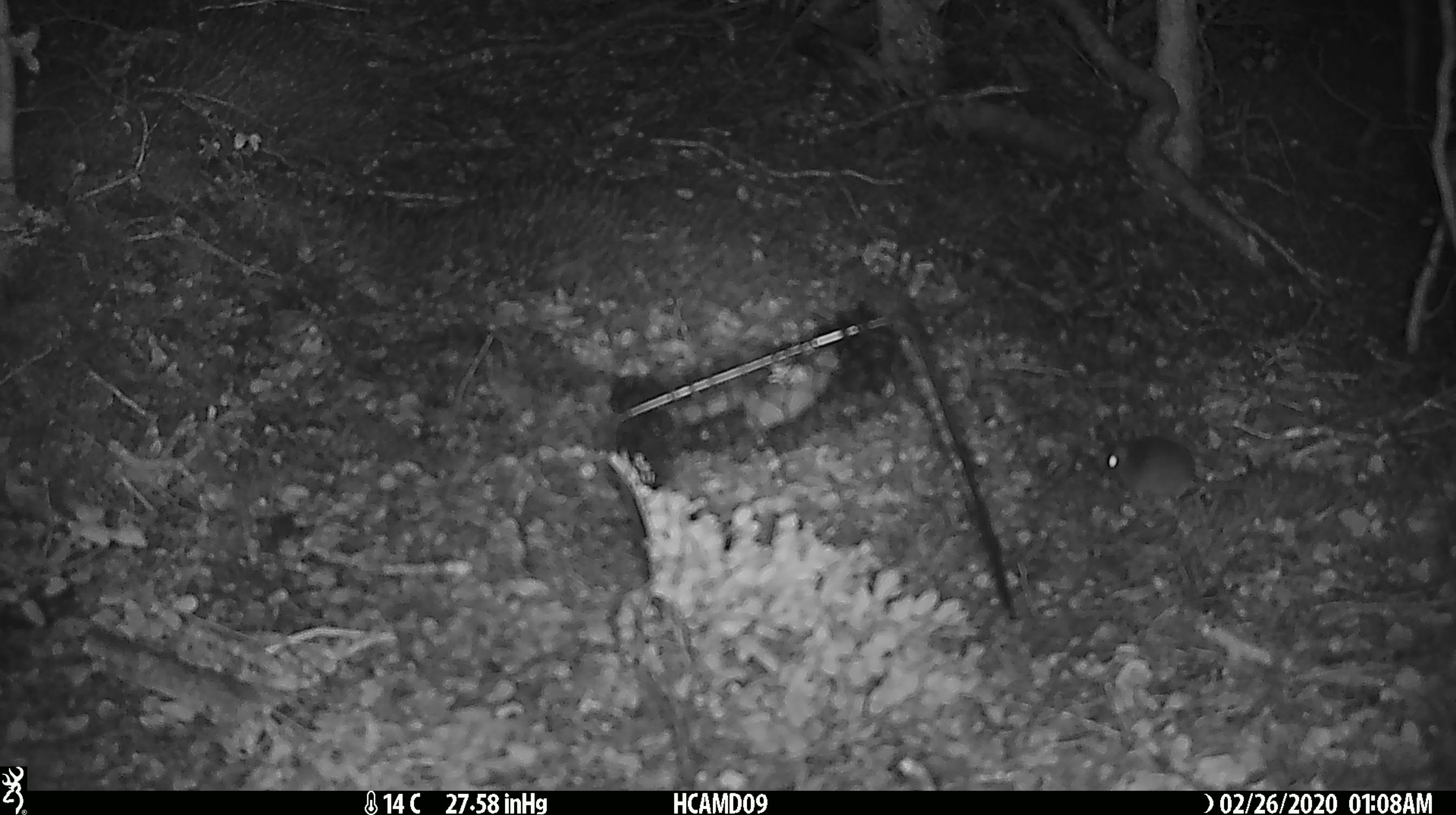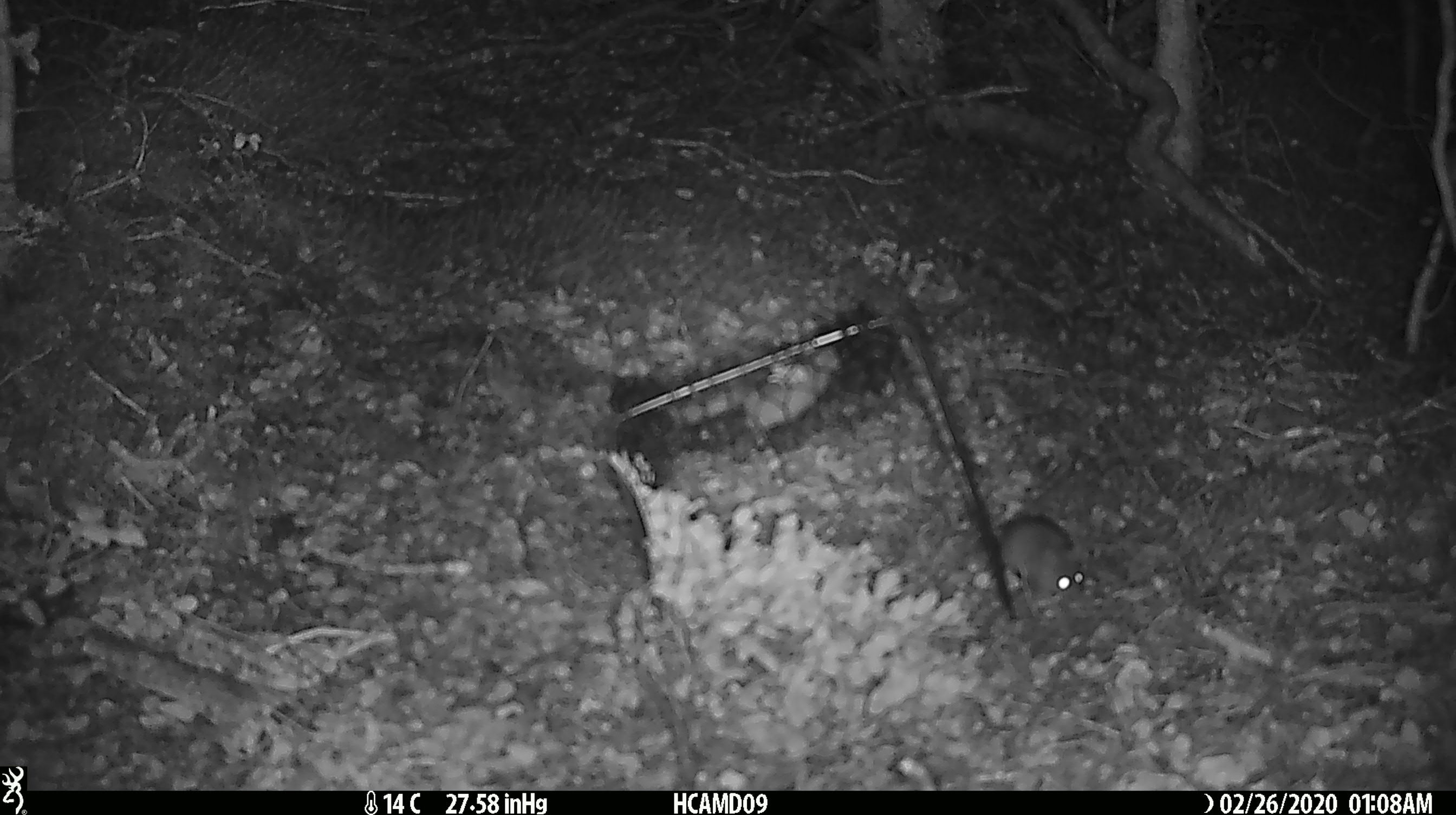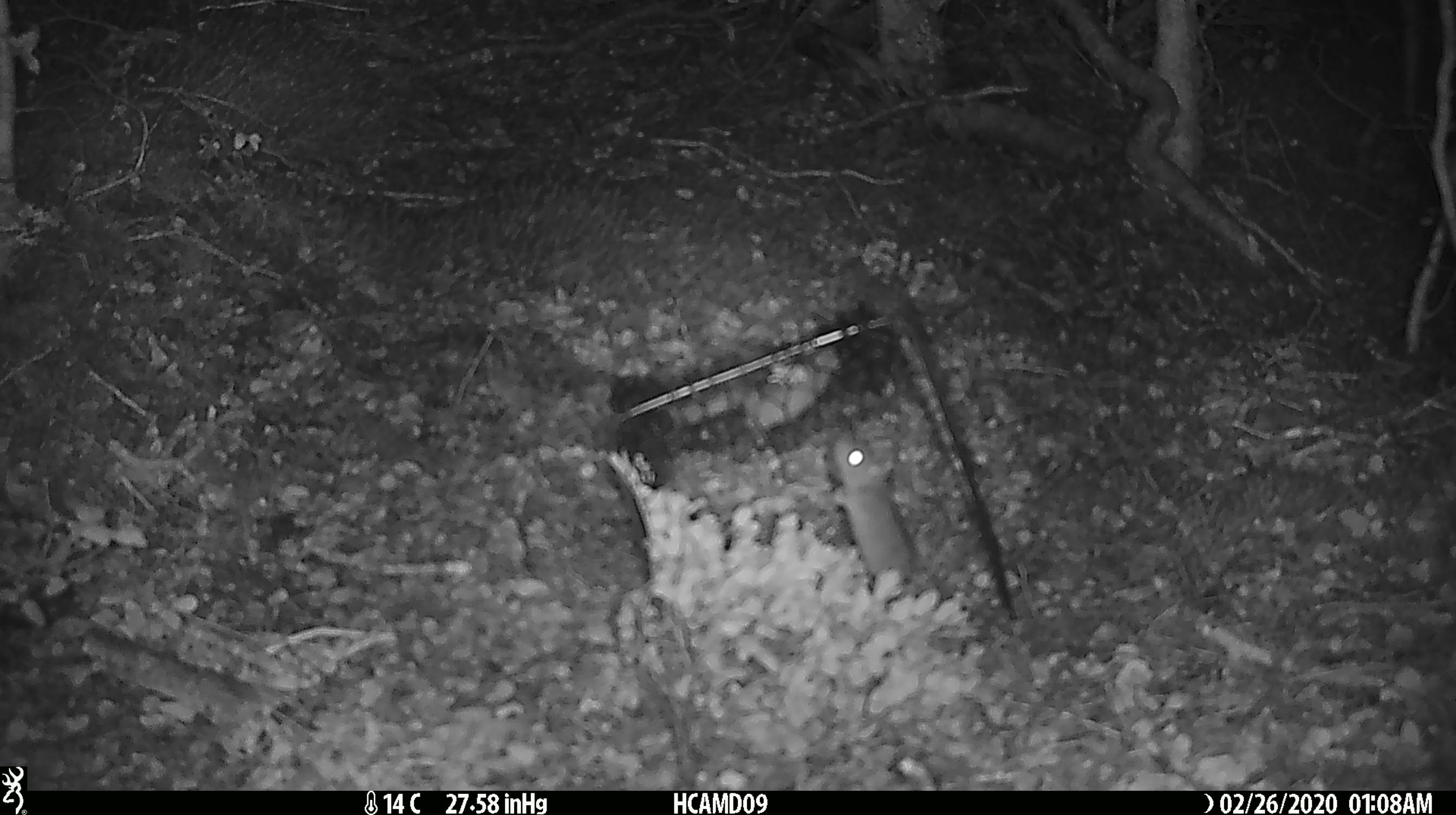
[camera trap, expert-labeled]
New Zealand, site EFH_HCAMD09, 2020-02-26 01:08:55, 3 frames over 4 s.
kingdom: Animalia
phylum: Chordata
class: Mammalia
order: Rodentia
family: Muridae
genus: Mus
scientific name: Mus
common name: mouse